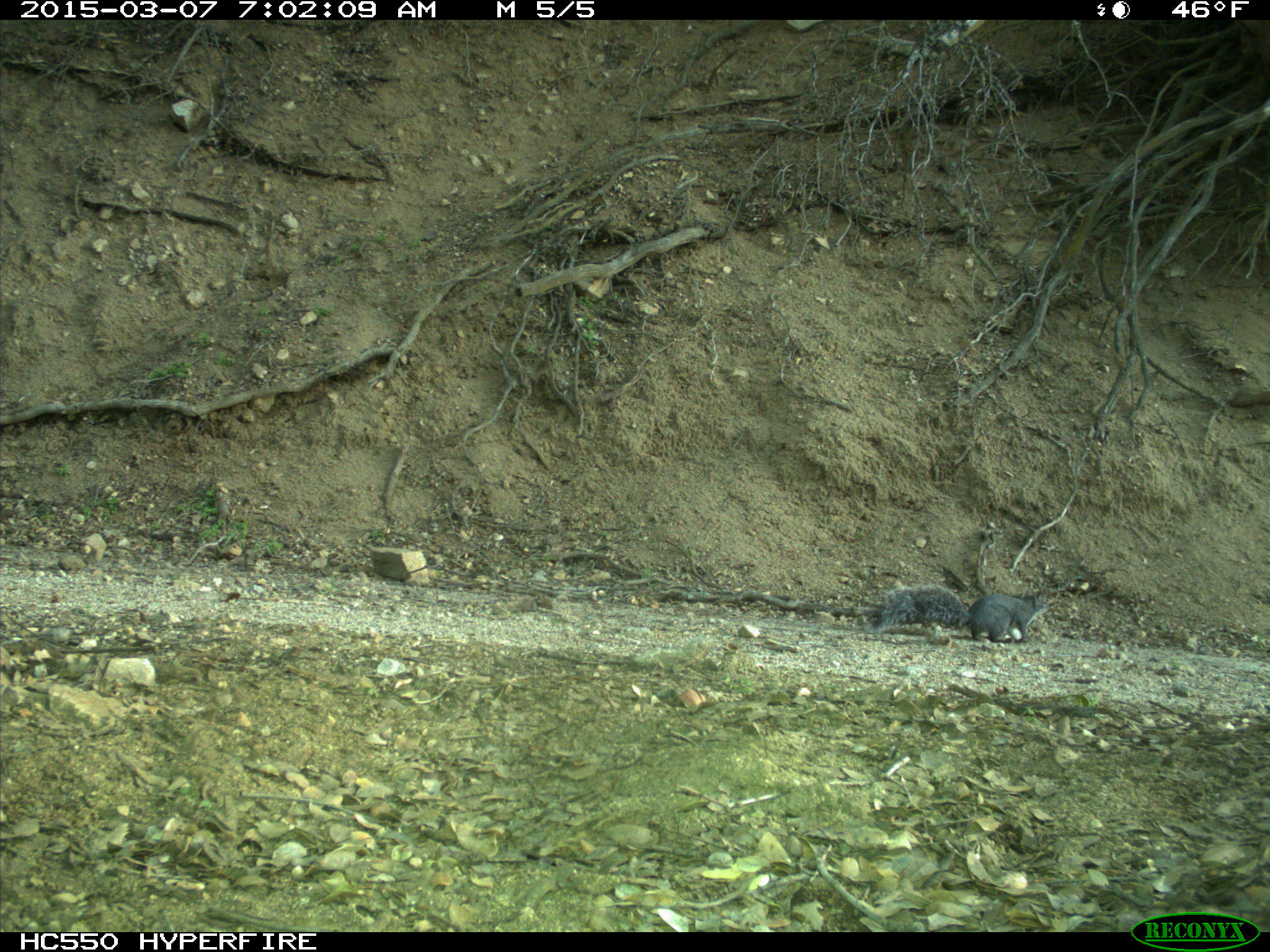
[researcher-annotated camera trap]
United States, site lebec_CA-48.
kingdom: Animalia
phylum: Chordata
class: Mammalia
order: Rodentia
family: Sciuridae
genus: Sciurus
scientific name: Sciurus carolinensis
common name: eastern gray squirrel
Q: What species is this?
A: Sciurus carolinensis (eastern gray squirrel).